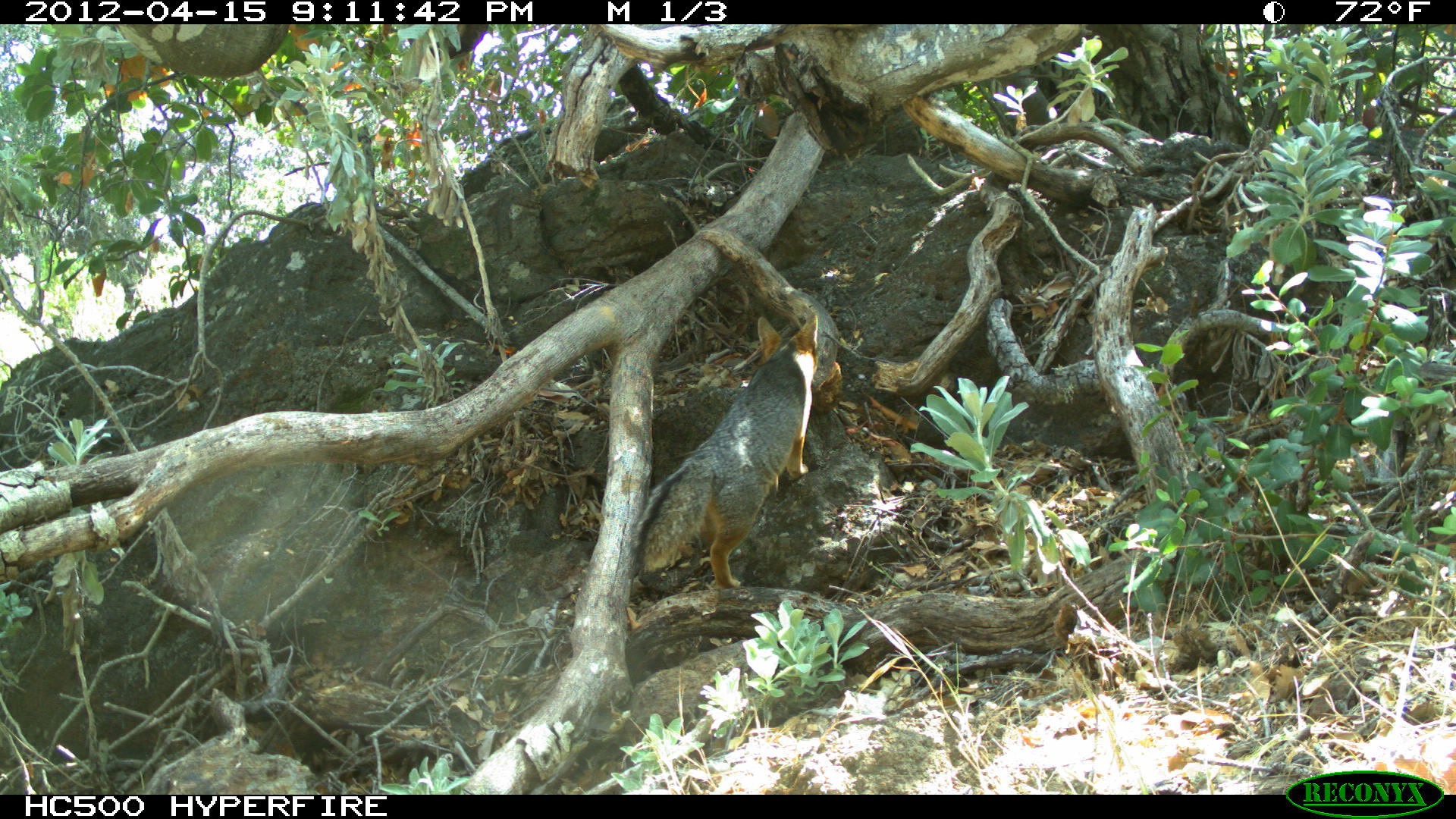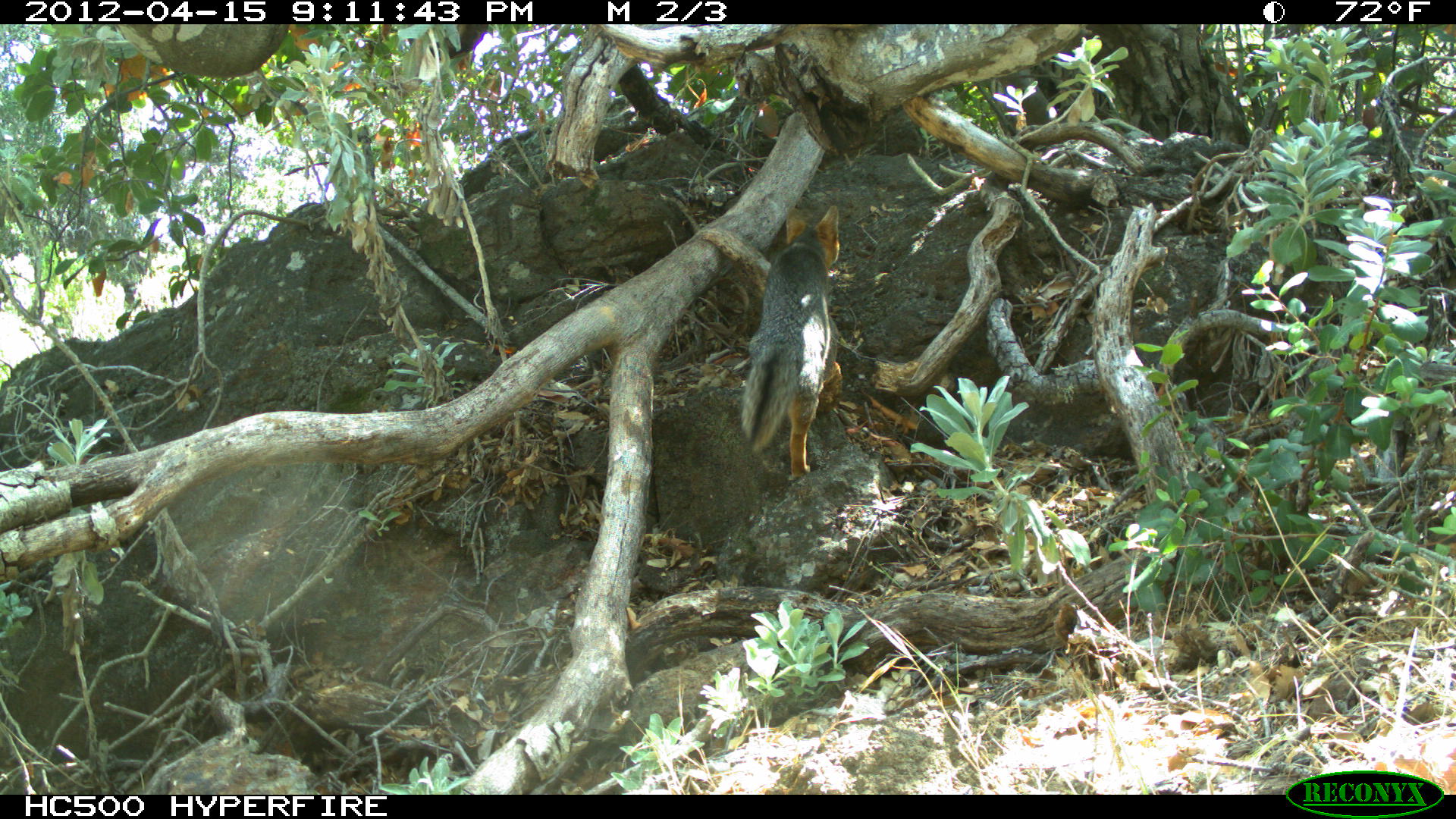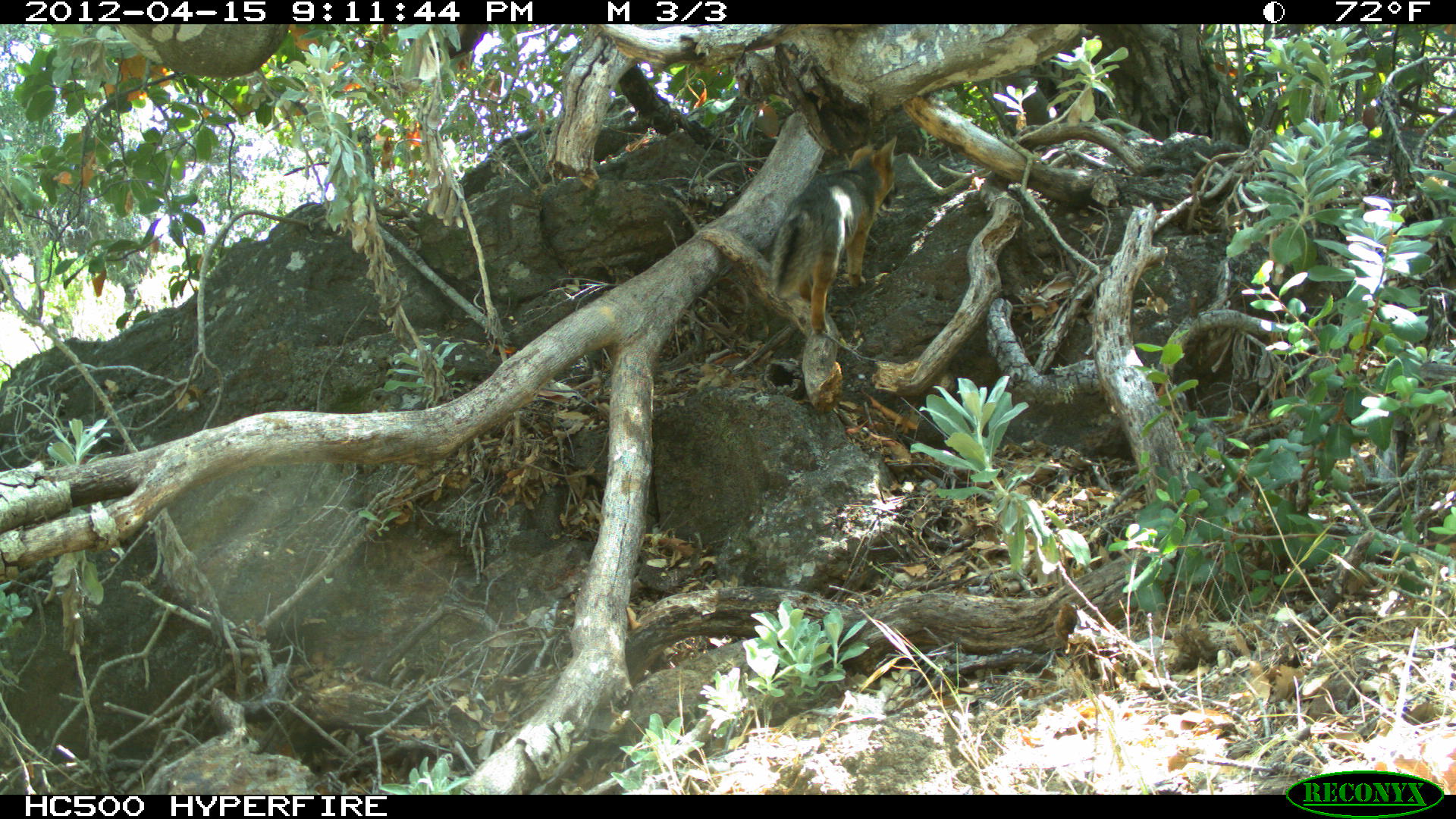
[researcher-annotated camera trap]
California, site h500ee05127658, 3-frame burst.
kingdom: Animalia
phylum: Chordata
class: Mammalia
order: Carnivora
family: Canidae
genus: Urocyon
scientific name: Urocyon littoralis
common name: island fox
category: fox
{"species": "fox (island fox) (Urocyon littoralis)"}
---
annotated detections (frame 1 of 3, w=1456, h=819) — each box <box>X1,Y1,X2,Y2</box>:
fox: <box>629,312,817,588</box>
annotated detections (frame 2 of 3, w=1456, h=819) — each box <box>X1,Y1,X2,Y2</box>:
fox: <box>741,204,839,478</box>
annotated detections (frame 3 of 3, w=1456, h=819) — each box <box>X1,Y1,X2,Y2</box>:
fox: <box>771,136,897,334</box>